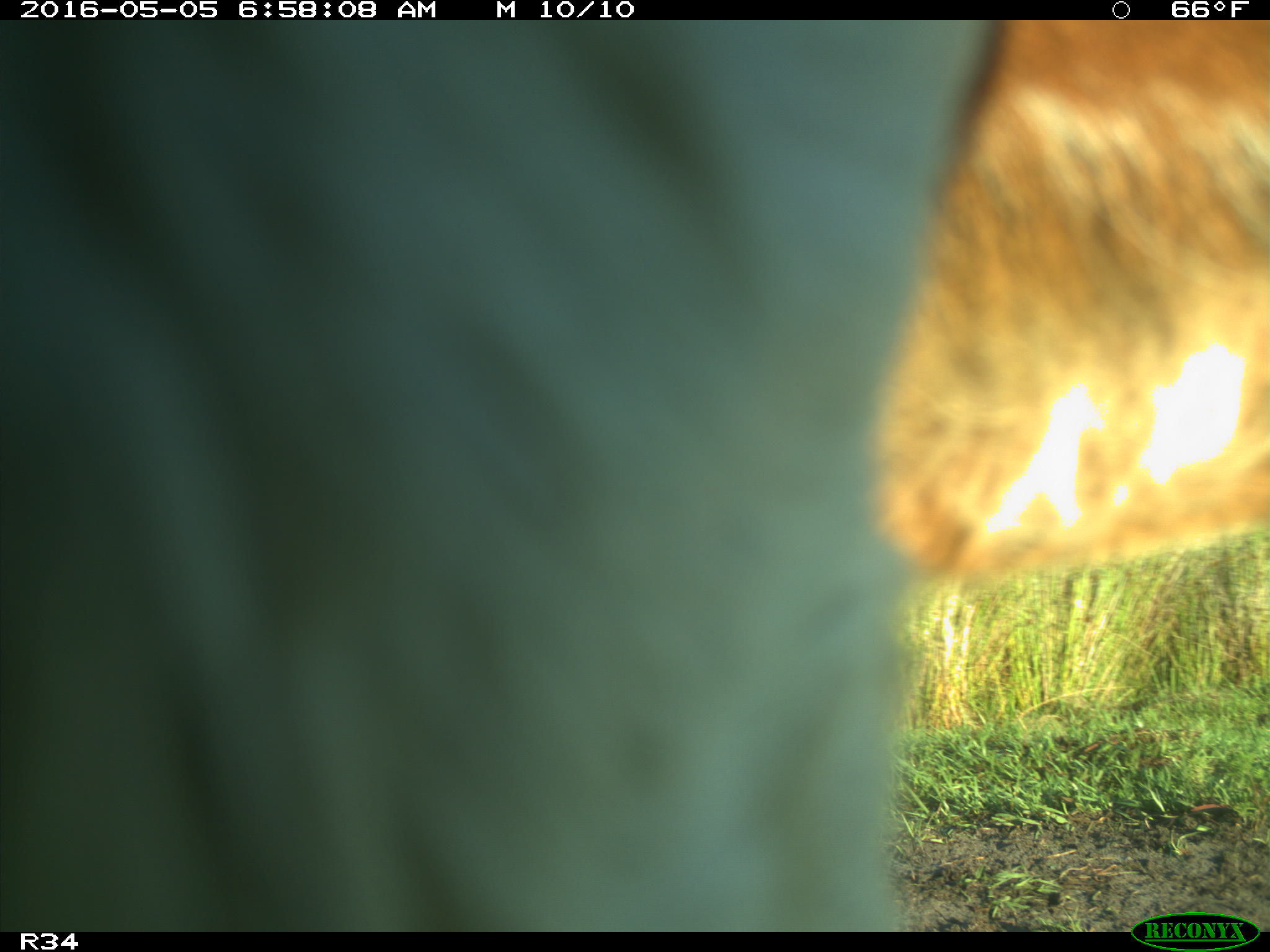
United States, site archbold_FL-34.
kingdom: Animalia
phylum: Chordata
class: Mammalia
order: Artiodactyla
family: Bovidae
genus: Bos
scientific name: Bos taurus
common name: domestic cow